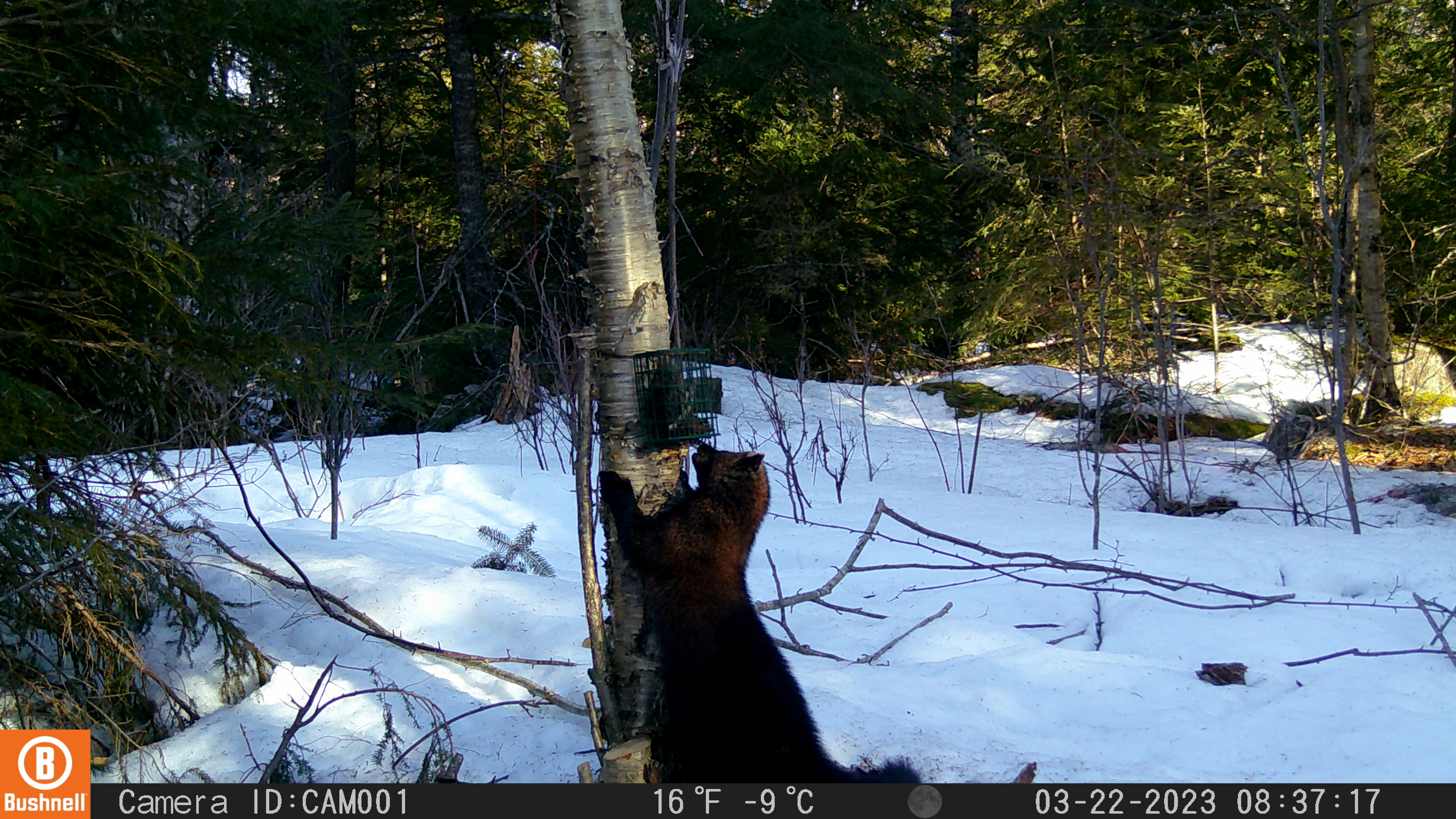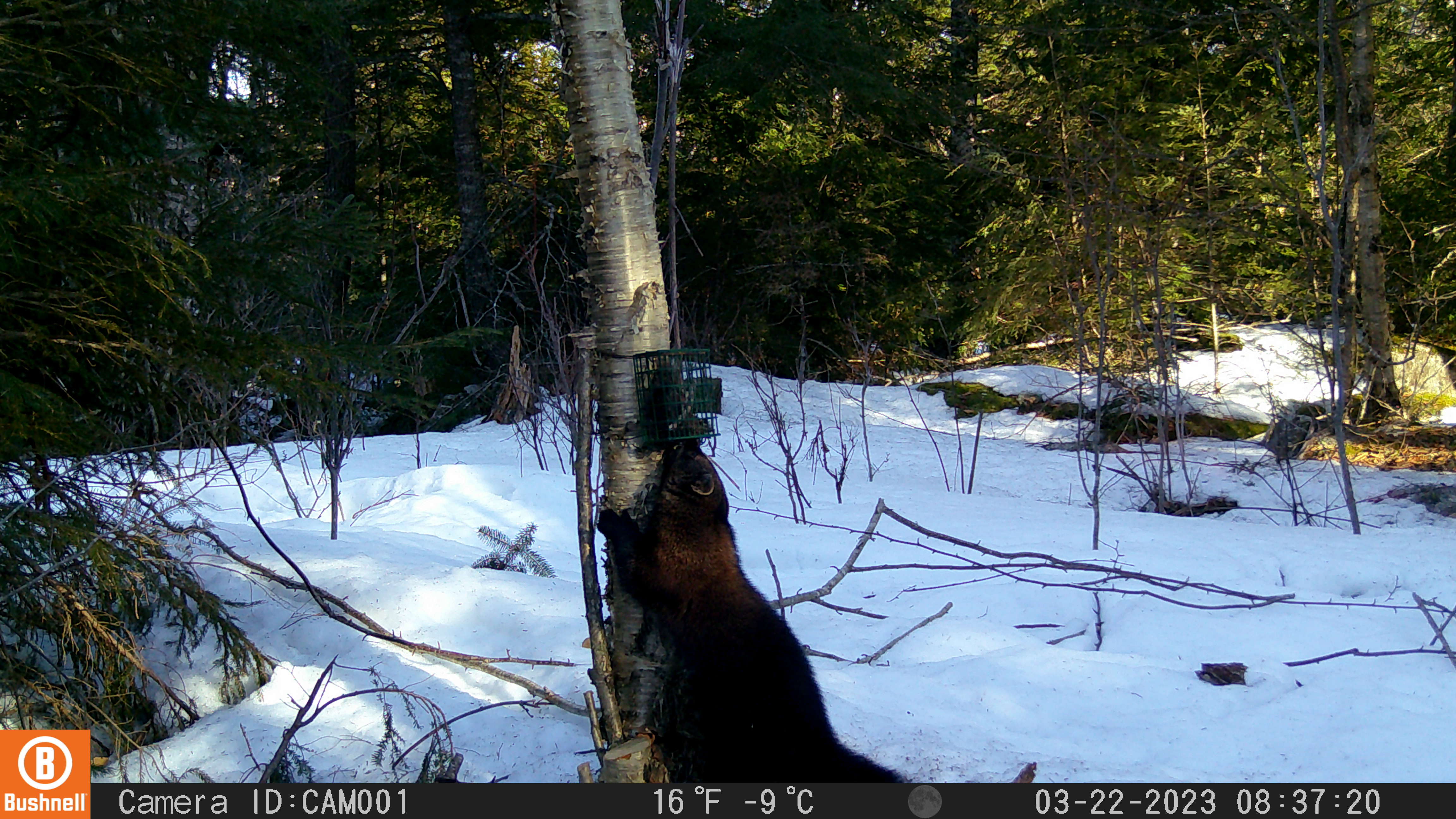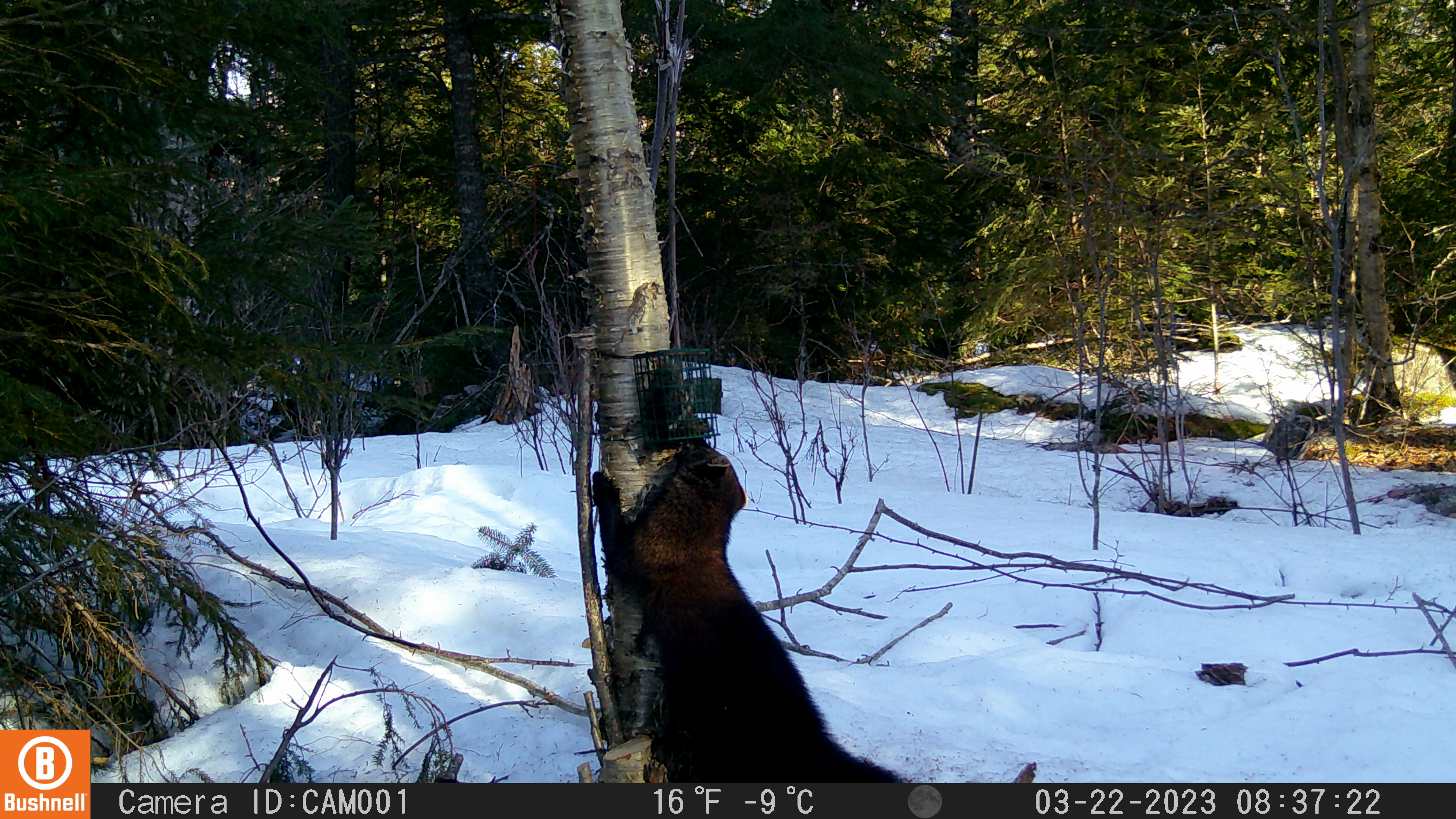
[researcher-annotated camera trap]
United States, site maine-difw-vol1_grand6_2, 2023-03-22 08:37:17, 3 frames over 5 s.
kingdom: Animalia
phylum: Chordata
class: Mammalia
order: Carnivora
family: Mustelidae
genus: Pekania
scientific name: Pekania pennanti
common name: fisher